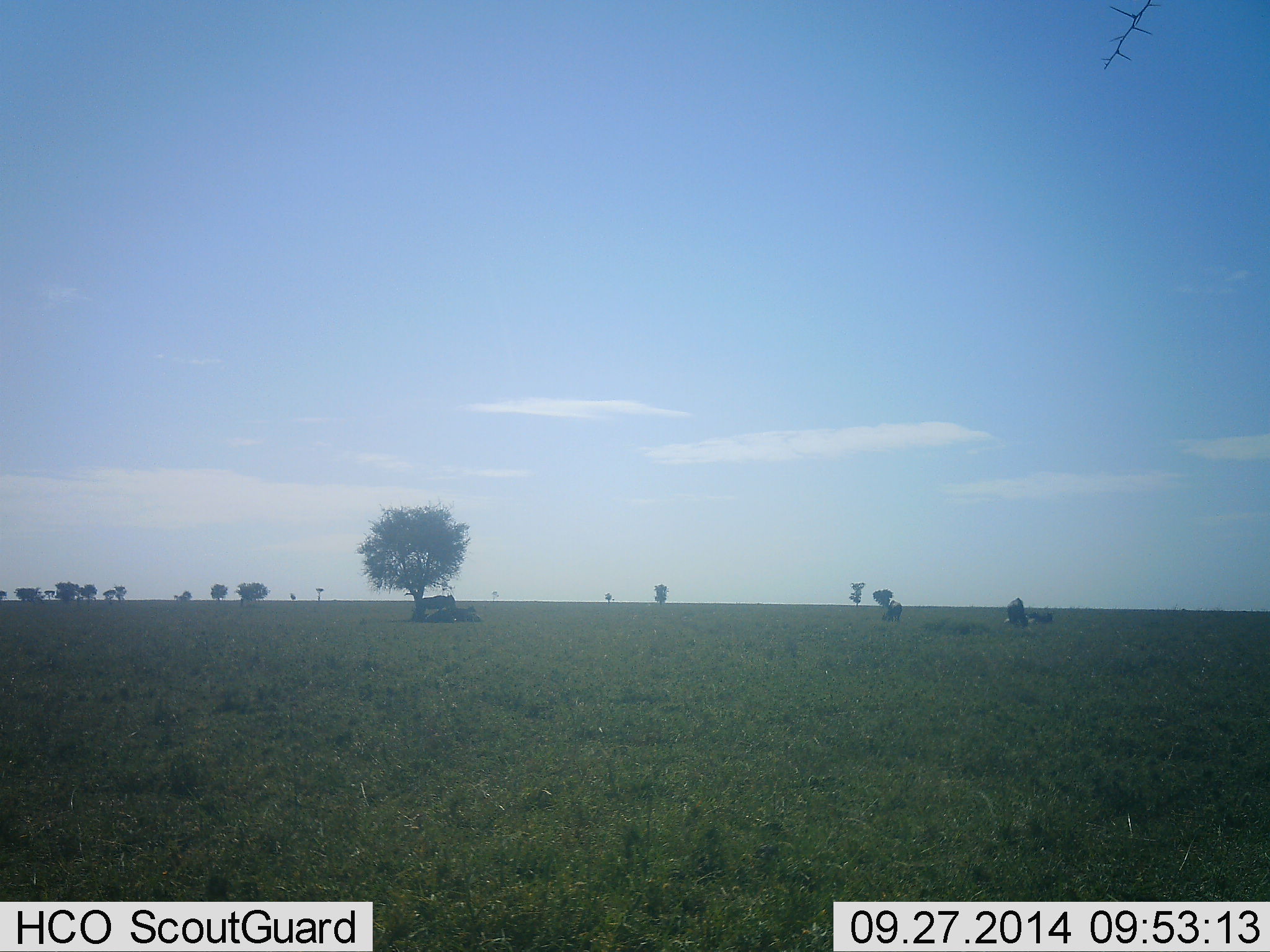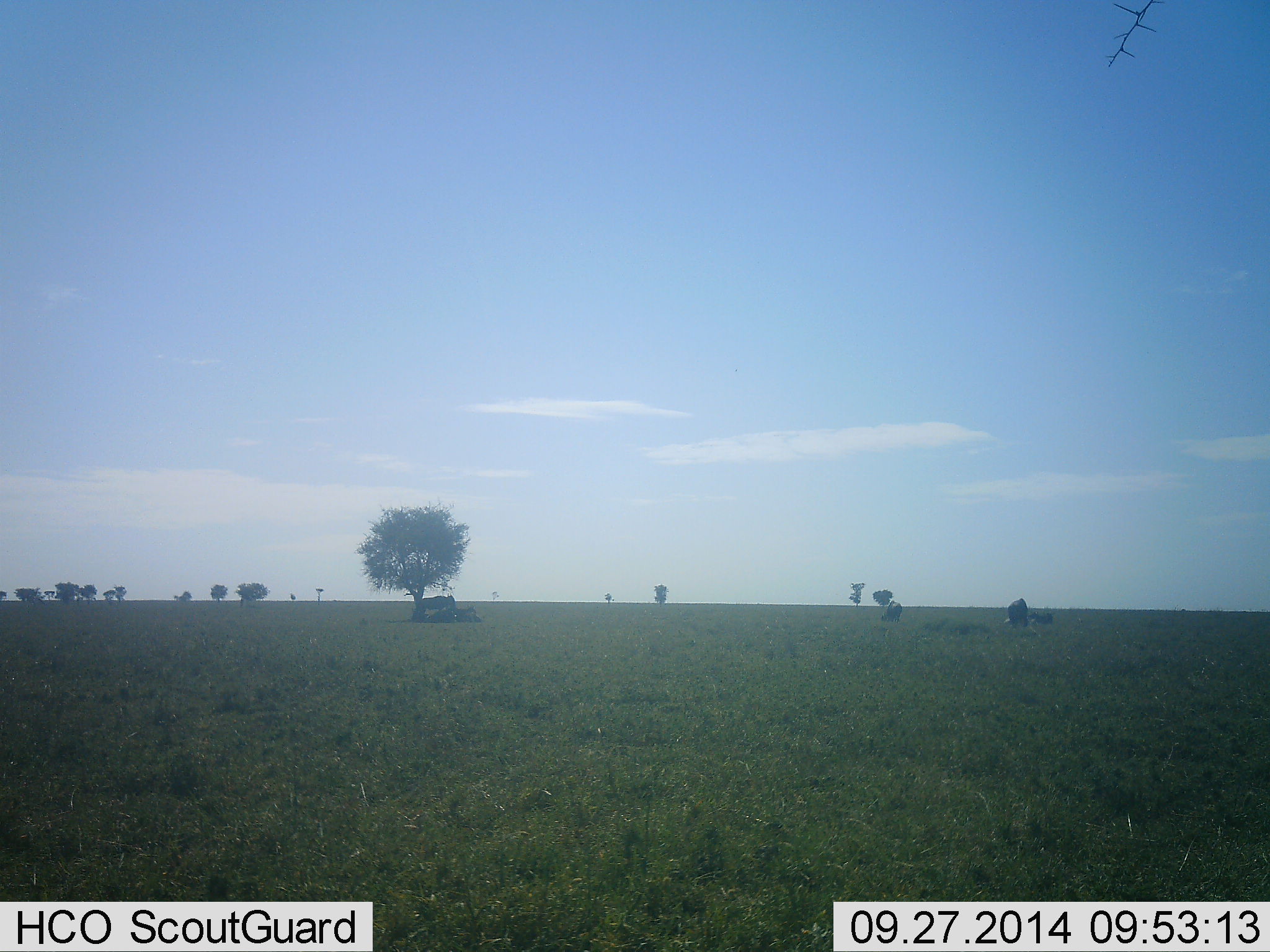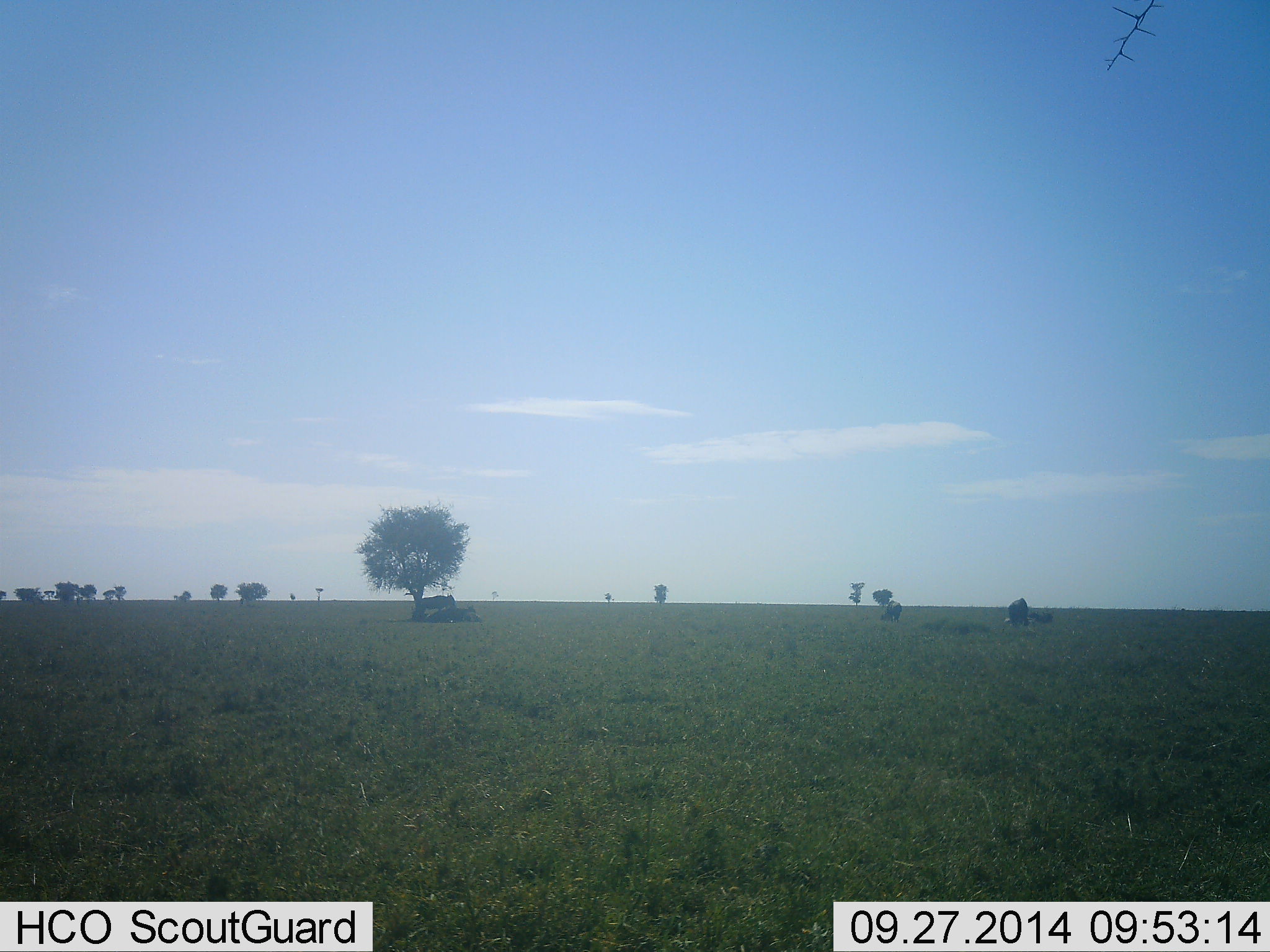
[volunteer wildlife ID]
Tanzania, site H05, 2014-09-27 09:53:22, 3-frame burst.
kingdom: Animalia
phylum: Chordata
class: Mammalia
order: Artiodactyla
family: Bovidae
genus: Connochaetes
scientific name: Connochaetes taurinus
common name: blue wildebeest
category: wildebeest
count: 5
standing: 70%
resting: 70%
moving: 10%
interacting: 0%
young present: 10%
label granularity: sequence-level